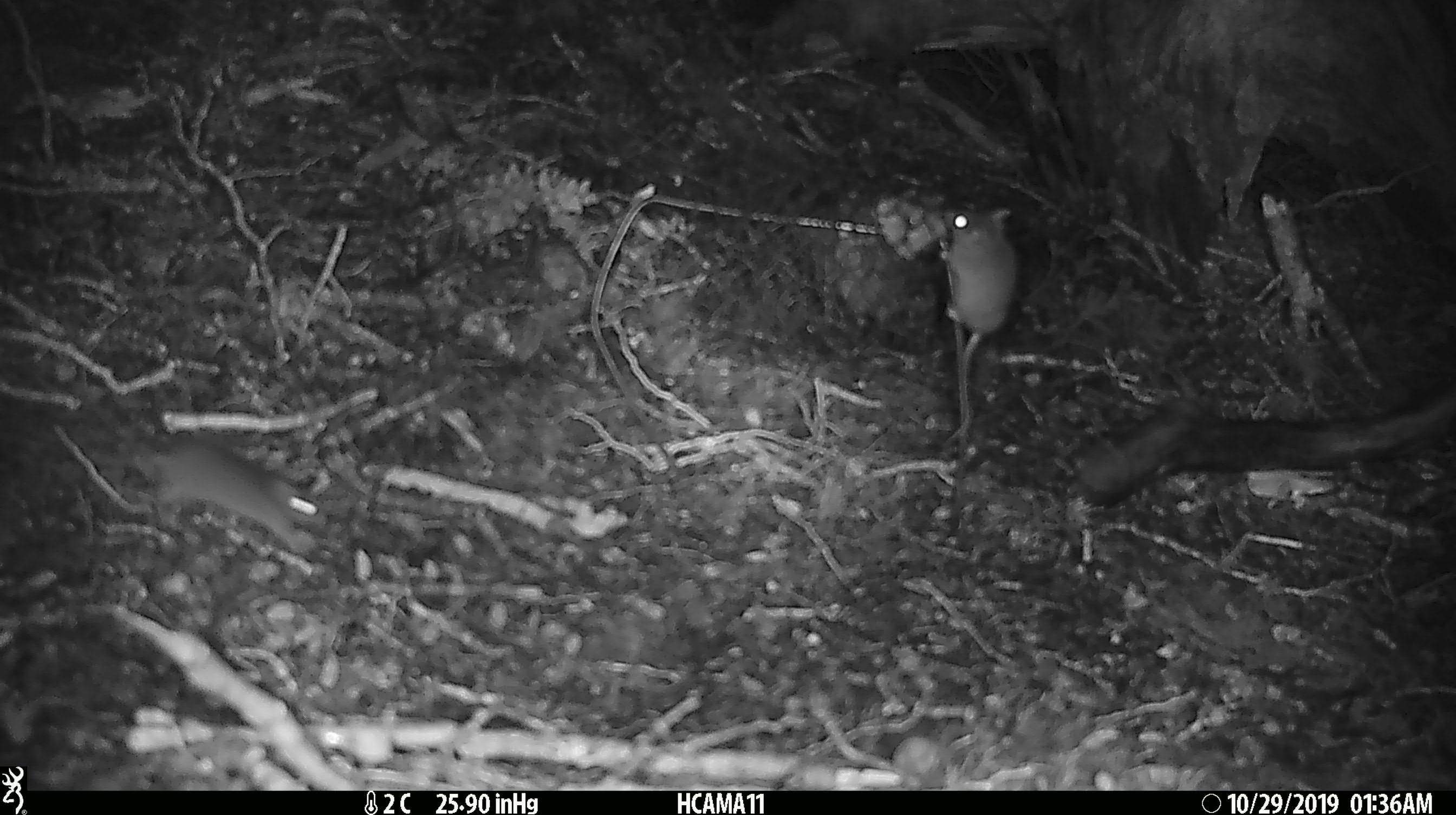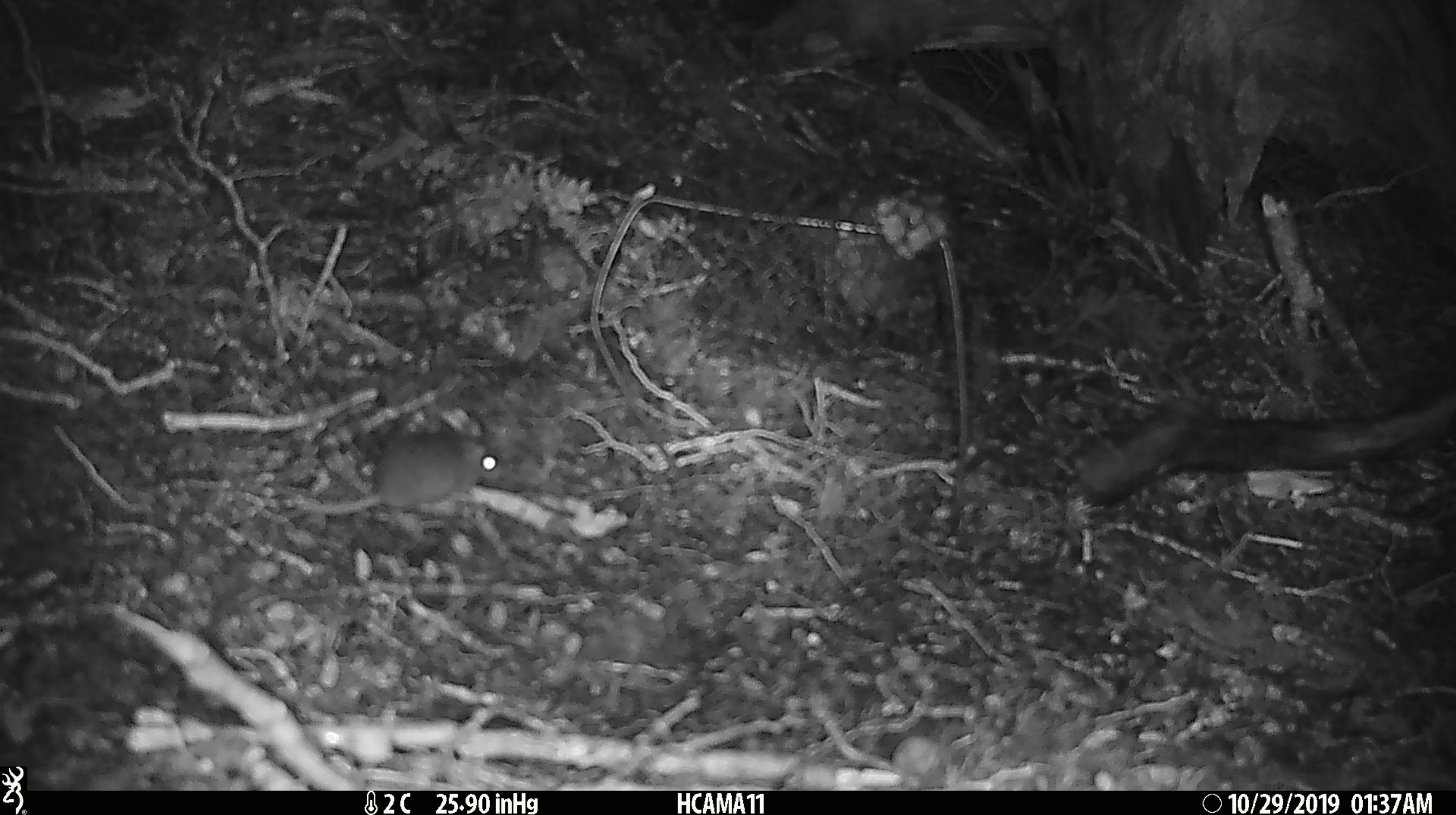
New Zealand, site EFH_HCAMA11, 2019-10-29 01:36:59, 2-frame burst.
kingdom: Animalia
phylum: Chordata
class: Mammalia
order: Rodentia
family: Muridae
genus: Mus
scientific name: Mus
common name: mouse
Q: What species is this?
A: Mouse (Mus).